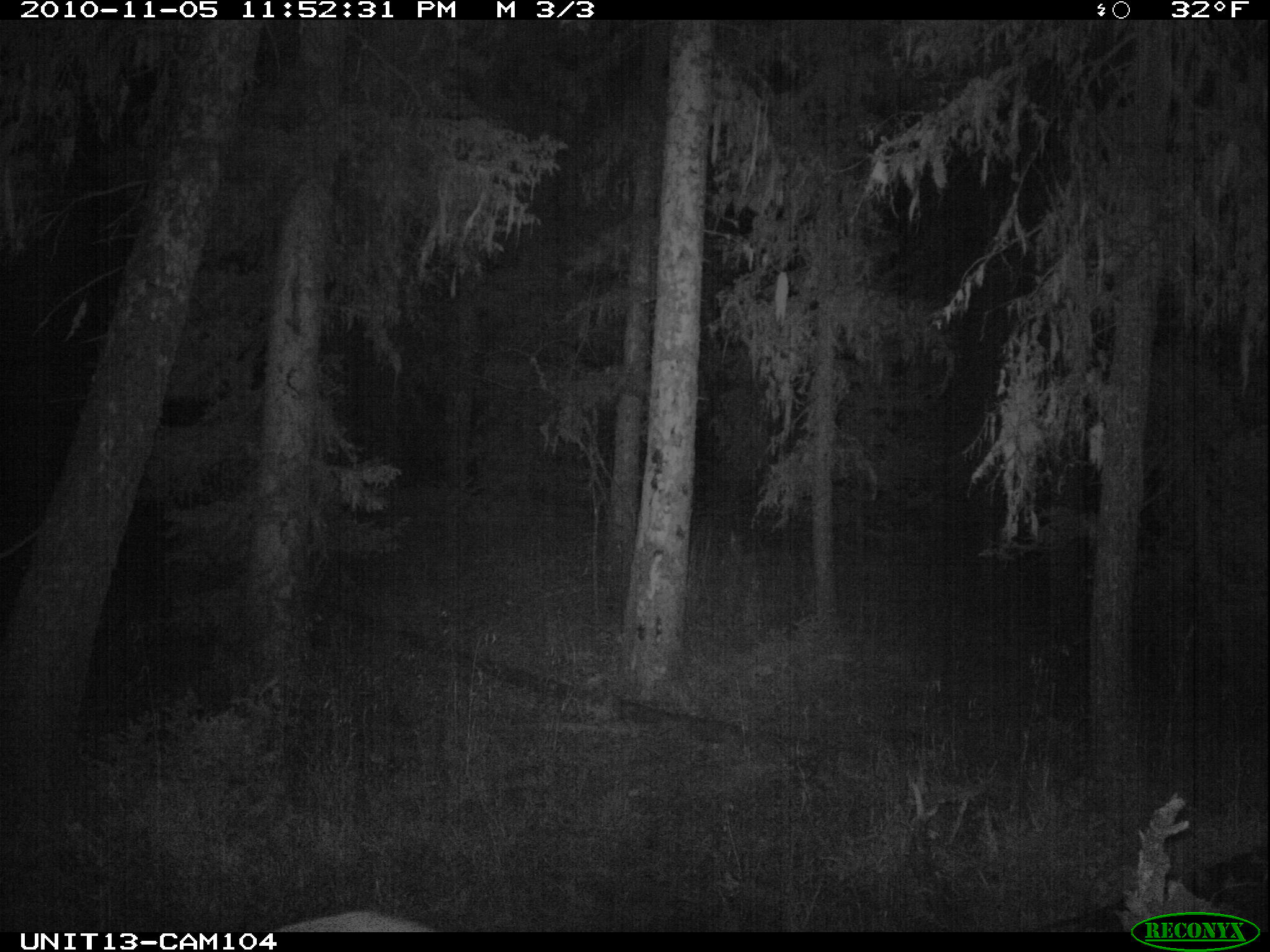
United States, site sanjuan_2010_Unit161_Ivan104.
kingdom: Animalia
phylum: Chordata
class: Mammalia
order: Artiodactyla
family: Cervidae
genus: Cervus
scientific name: Cervus elaphus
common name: red deer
Cervus elaphus (red deer).